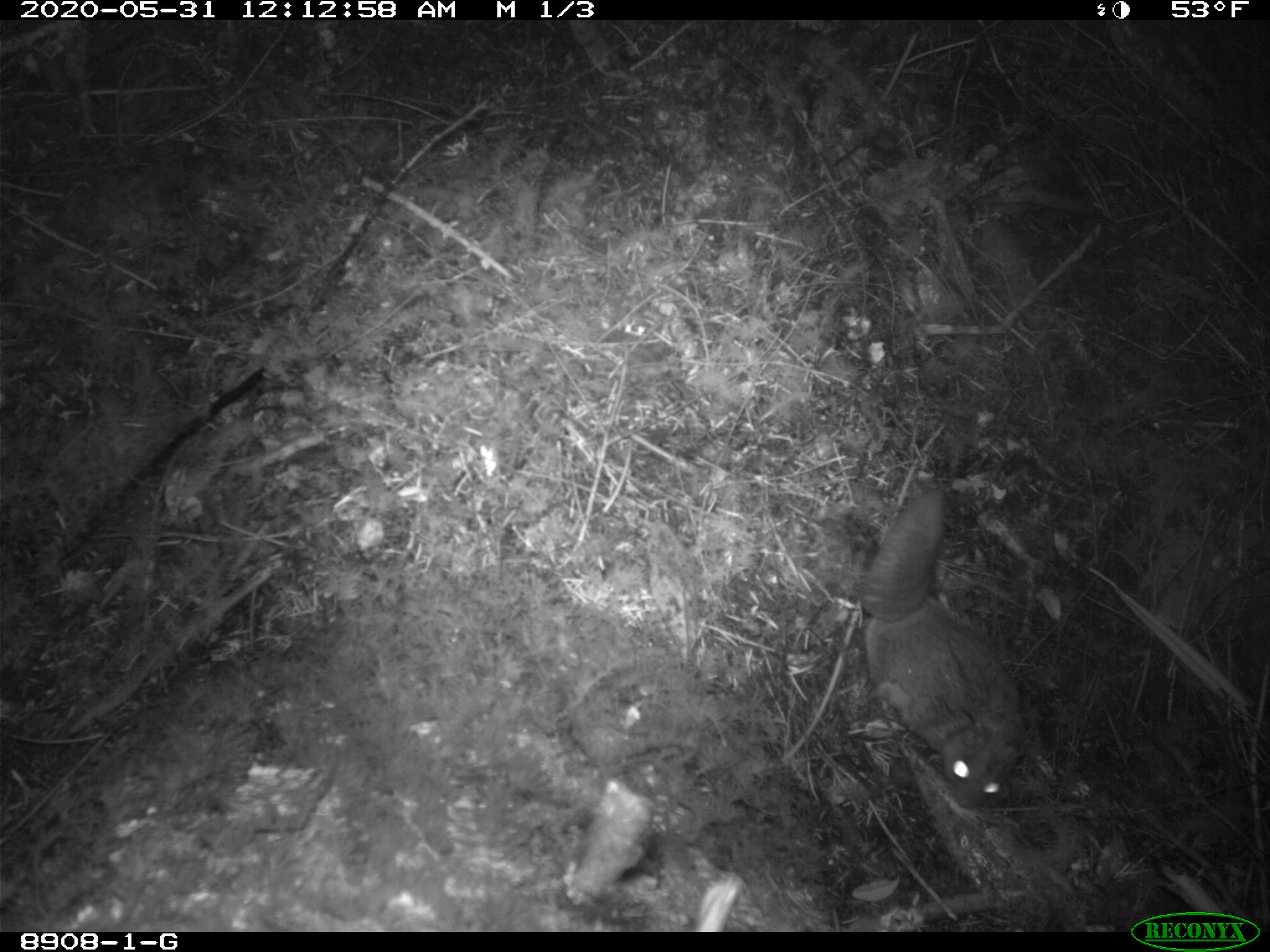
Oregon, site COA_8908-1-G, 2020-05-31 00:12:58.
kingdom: Animalia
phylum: Chordata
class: Mammalia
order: Rodentia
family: Sciuridae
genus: Glaucomys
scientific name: Glaucomys oregonensis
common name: humboldt's flying squirrel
Humboldt's flying squirrel (Glaucomys oregonensis).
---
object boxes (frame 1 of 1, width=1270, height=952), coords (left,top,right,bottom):
humboldt's flying squirrel: (842,471,1035,832)